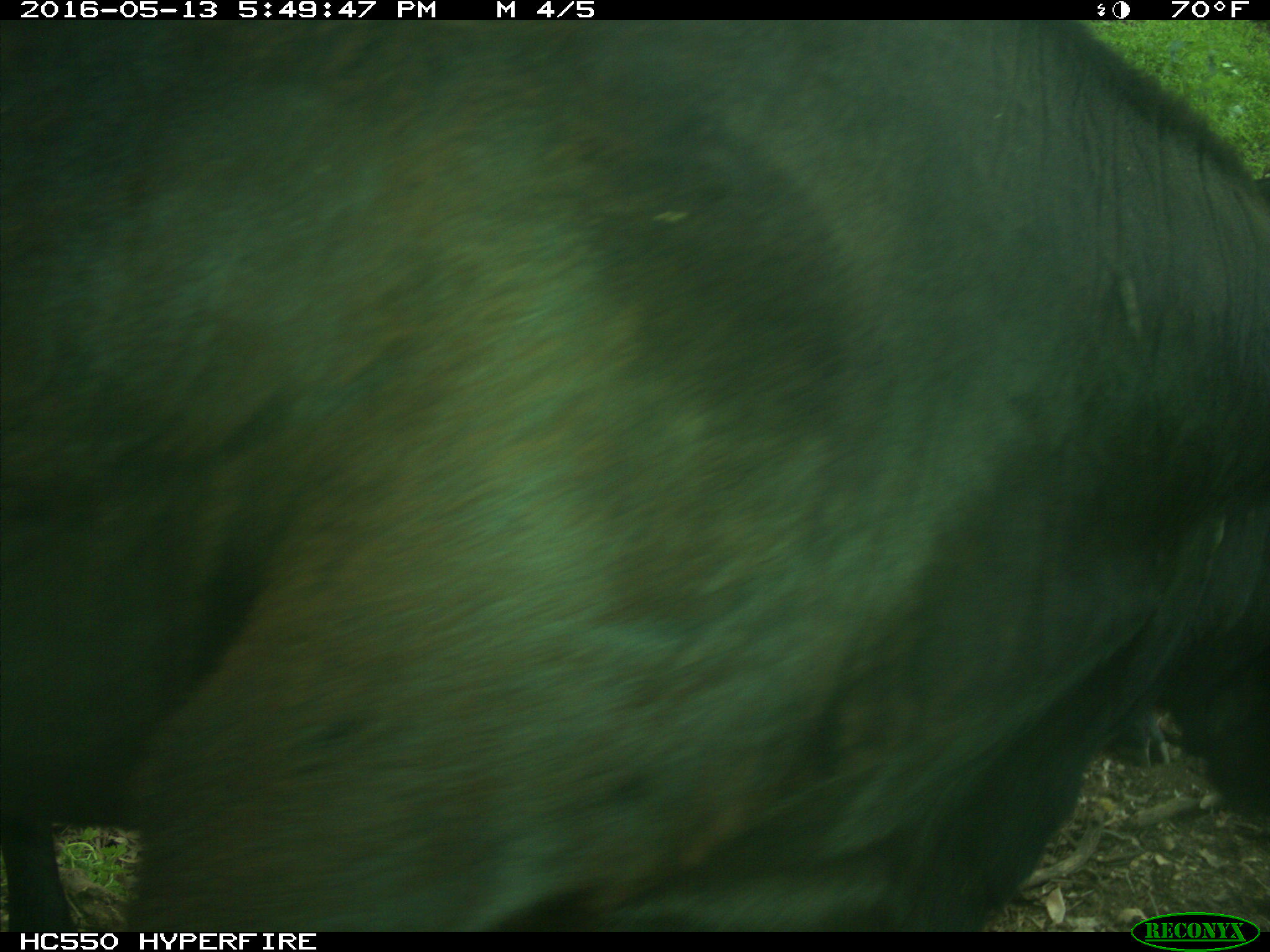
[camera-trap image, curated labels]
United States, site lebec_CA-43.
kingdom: Animalia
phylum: Chordata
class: Mammalia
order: Artiodactyla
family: Bovidae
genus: Bos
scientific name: Bos taurus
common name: domestic cow